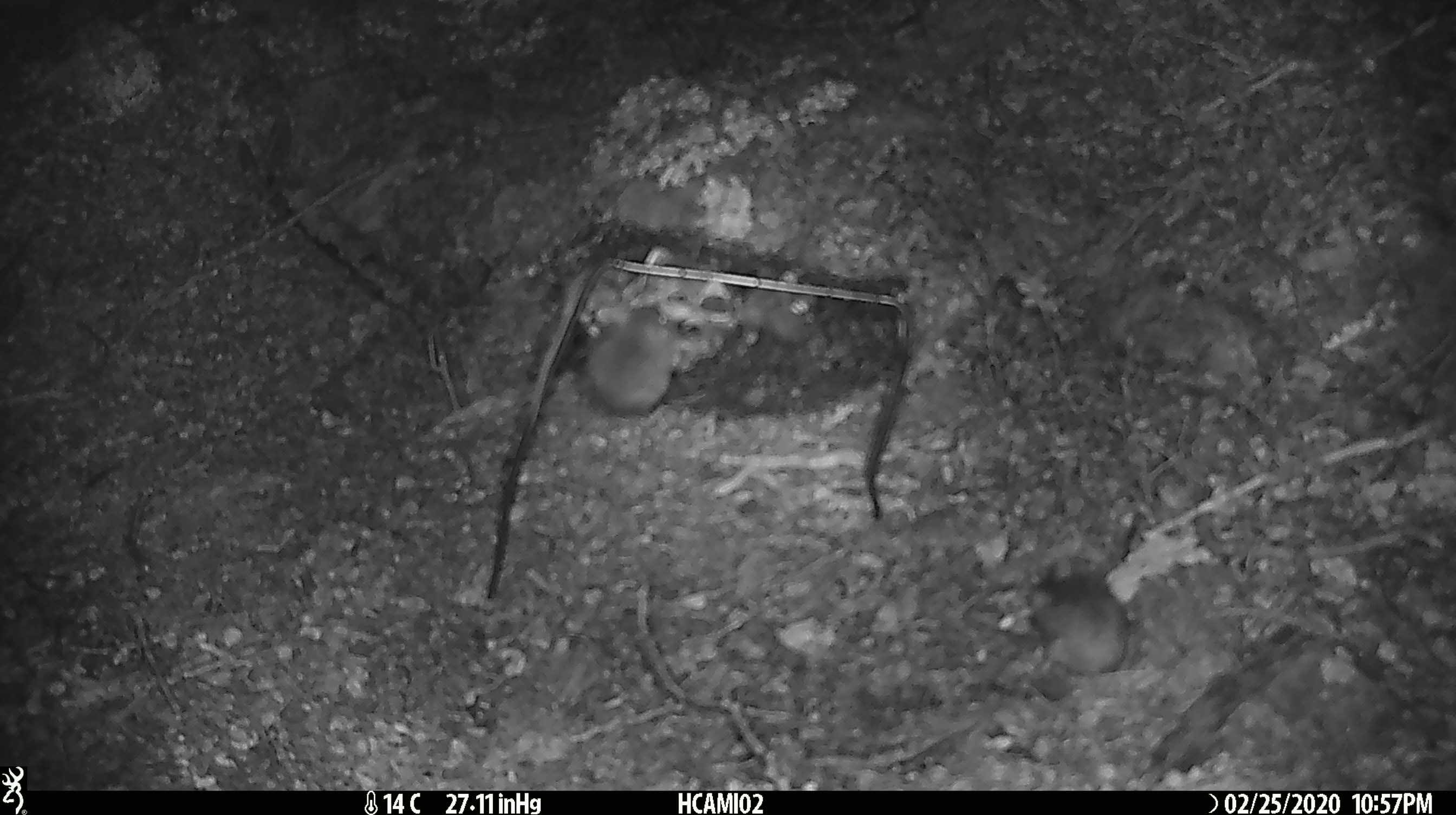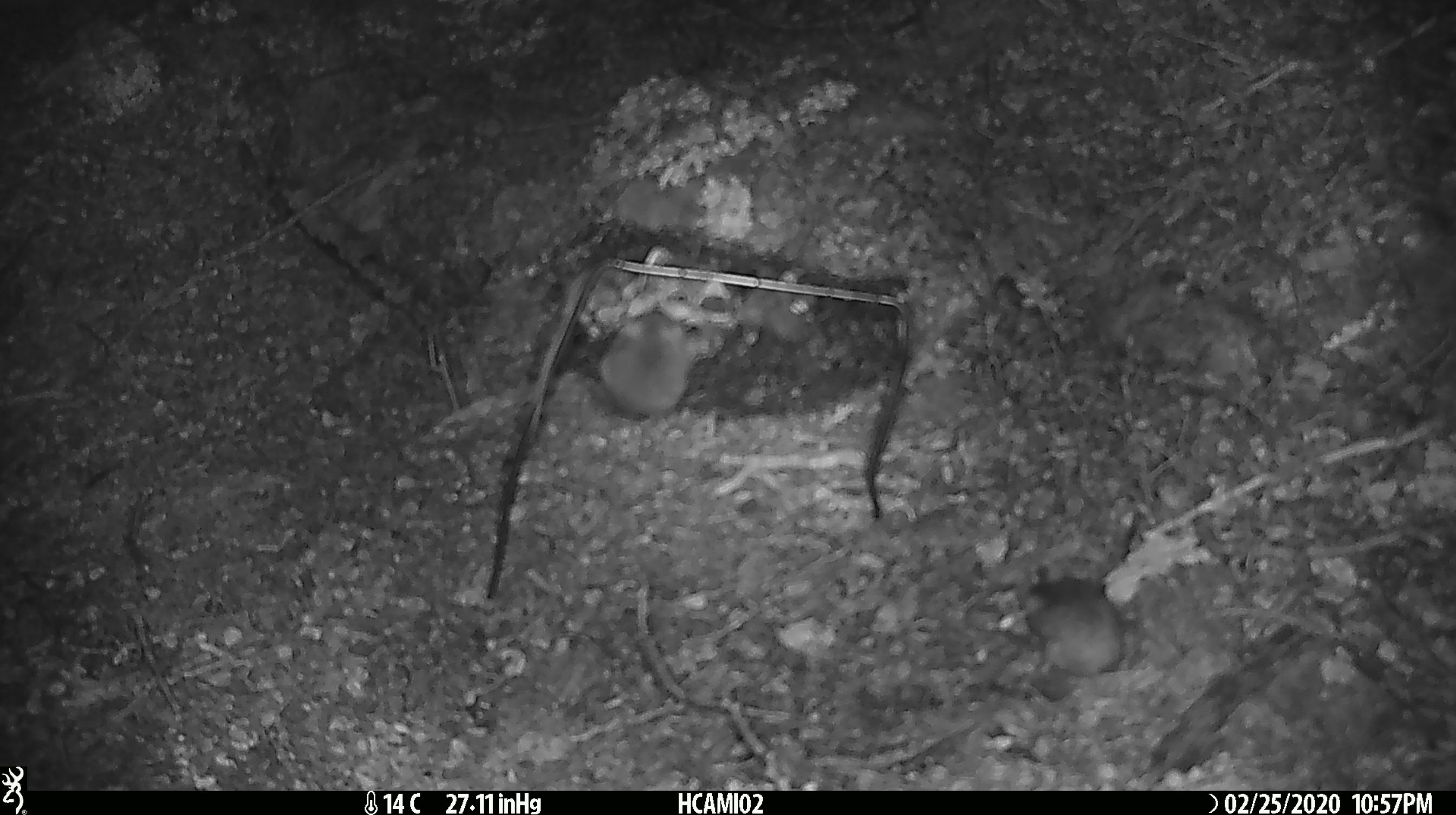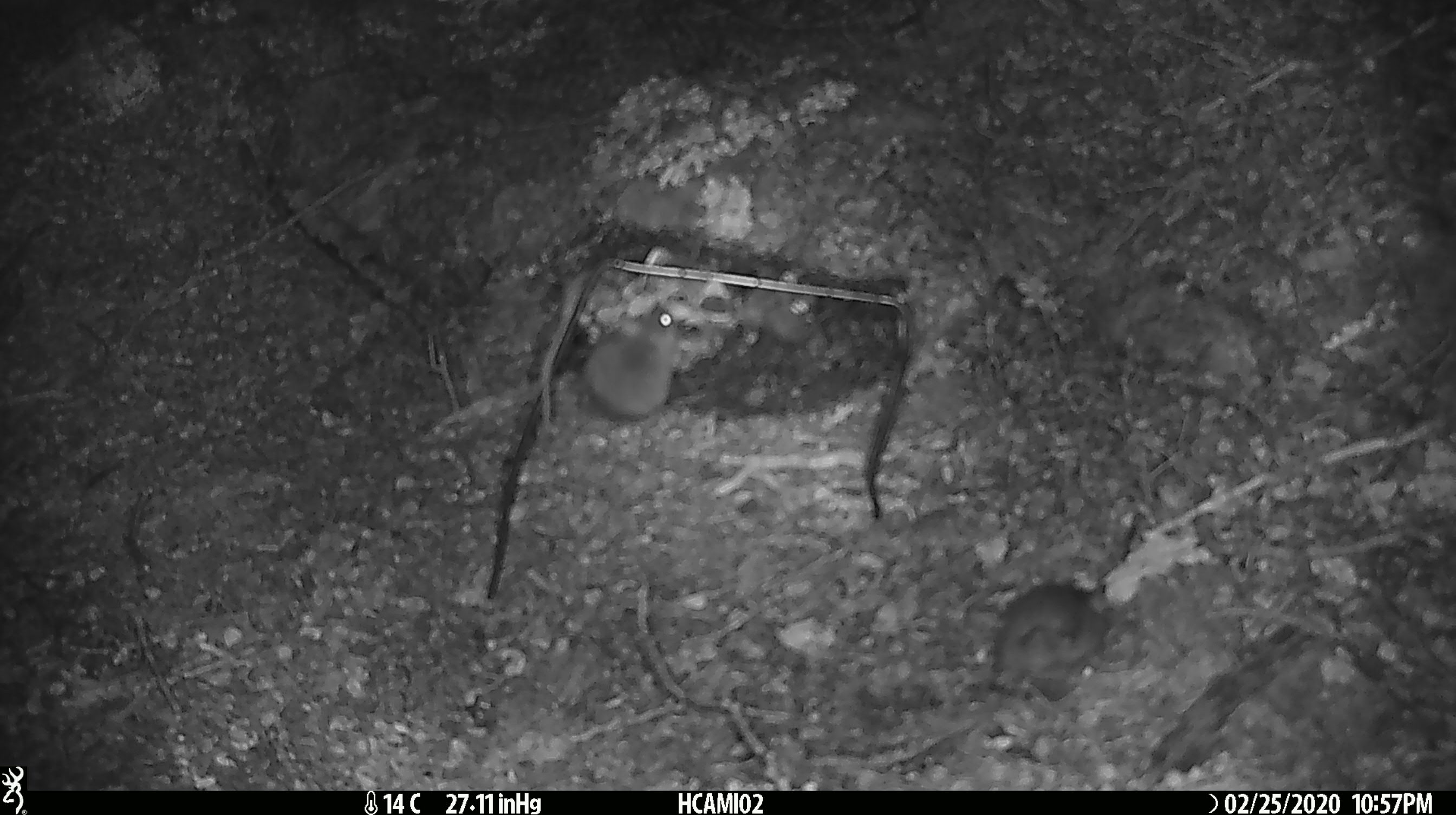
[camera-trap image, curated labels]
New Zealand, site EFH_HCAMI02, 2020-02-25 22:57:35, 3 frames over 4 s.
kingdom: Animalia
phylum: Chordata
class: Mammalia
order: Rodentia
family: Muridae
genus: Mus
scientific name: Mus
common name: mouse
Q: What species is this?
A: Mouse (Mus).